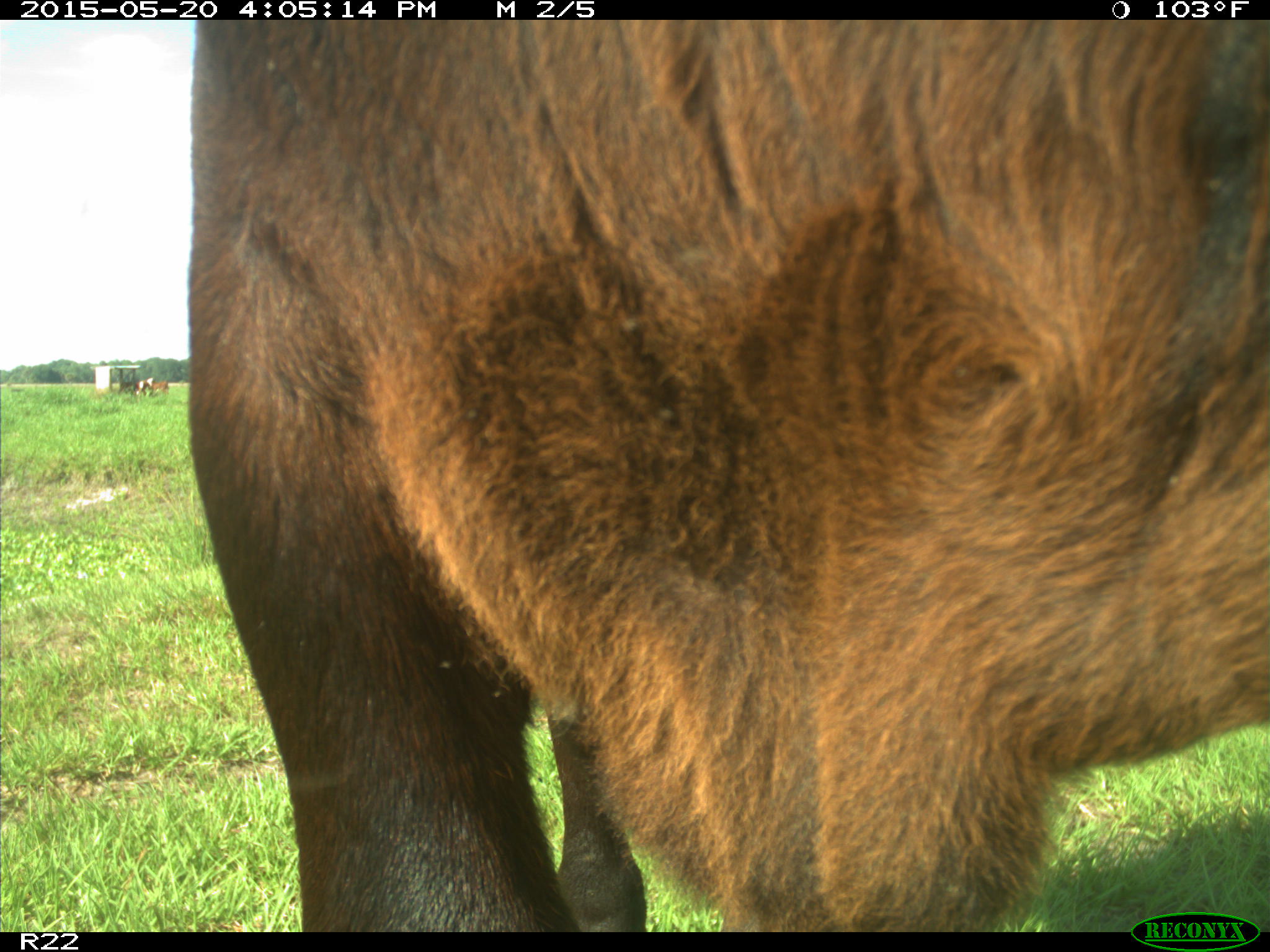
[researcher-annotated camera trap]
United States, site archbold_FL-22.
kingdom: Animalia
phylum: Chordata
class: Mammalia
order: Artiodactyla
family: Bovidae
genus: Bos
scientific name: Bos taurus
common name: domestic cow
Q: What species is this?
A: Bos taurus (domestic cow).